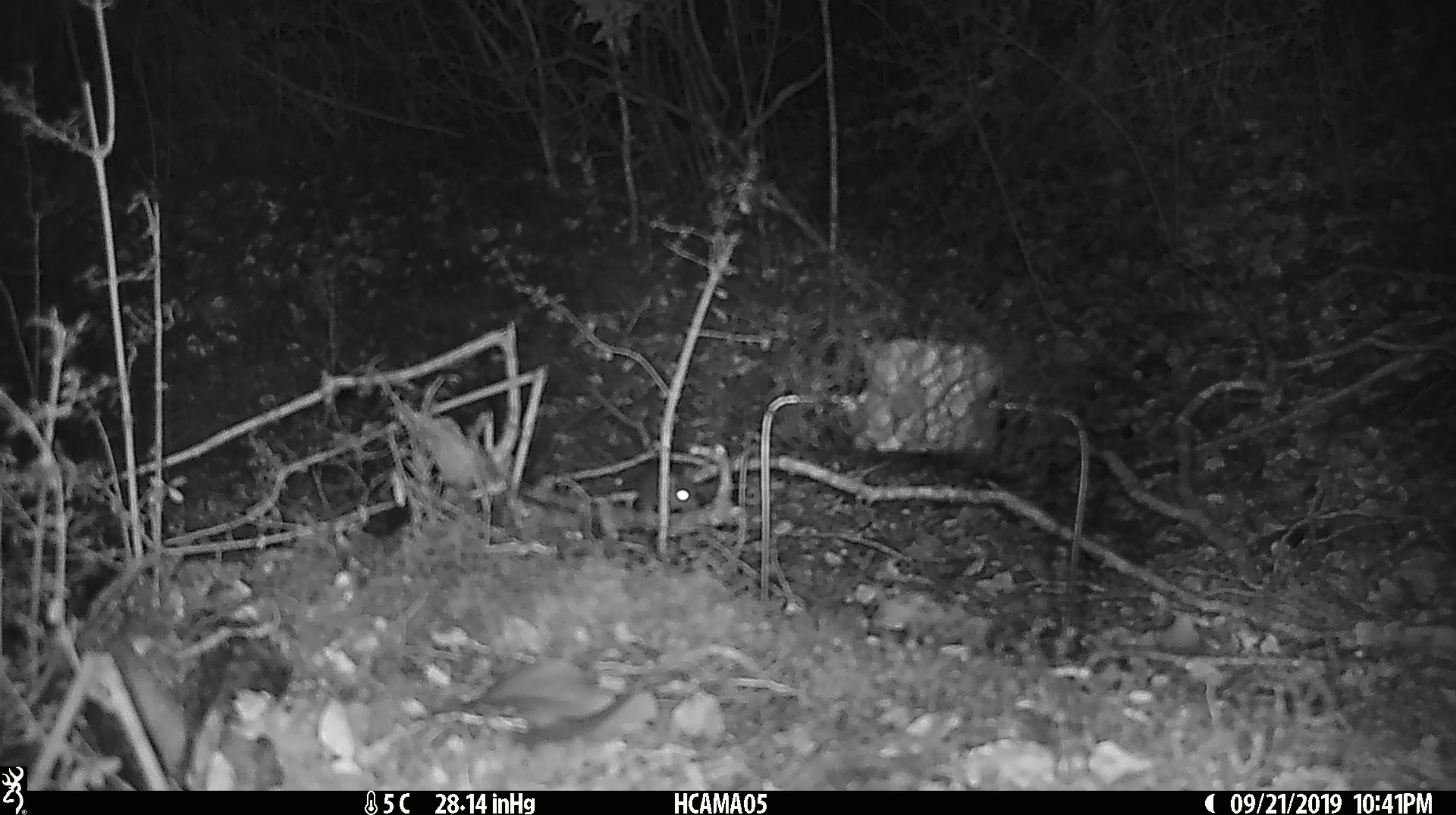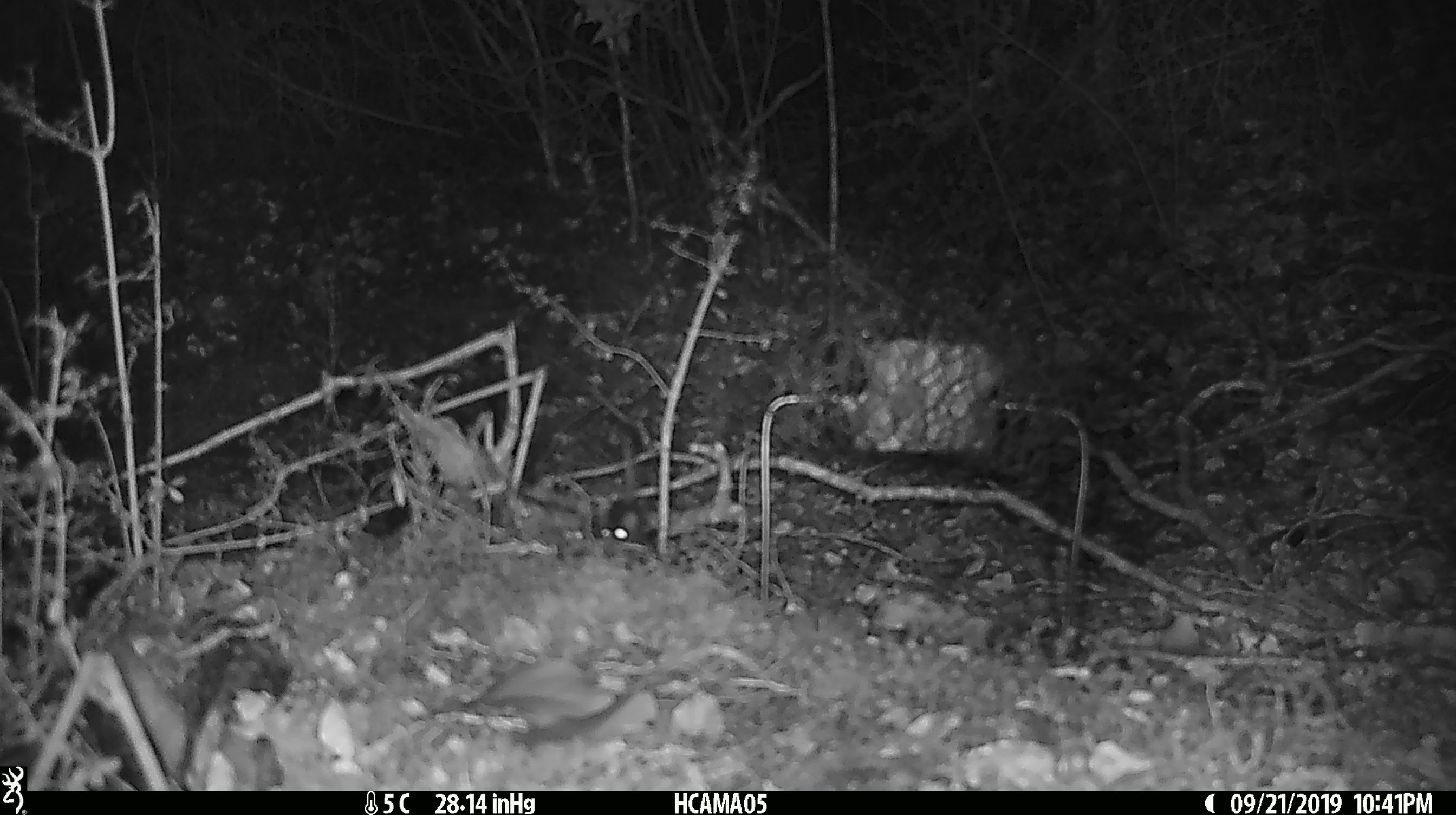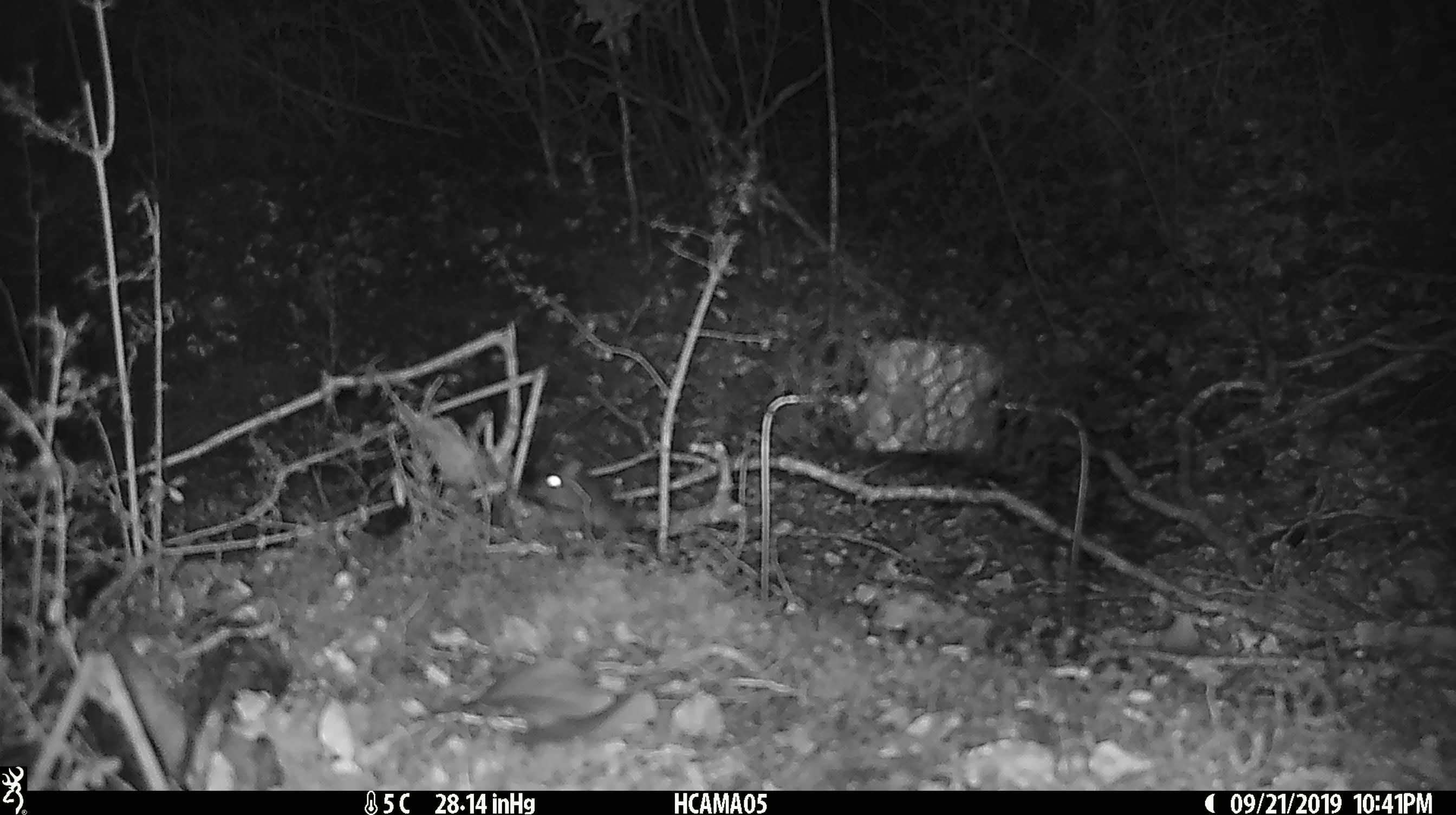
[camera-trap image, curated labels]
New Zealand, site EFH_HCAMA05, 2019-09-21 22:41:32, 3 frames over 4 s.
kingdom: Animalia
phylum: Chordata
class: Mammalia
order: Rodentia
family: Muridae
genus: Mus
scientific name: Mus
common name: mouse